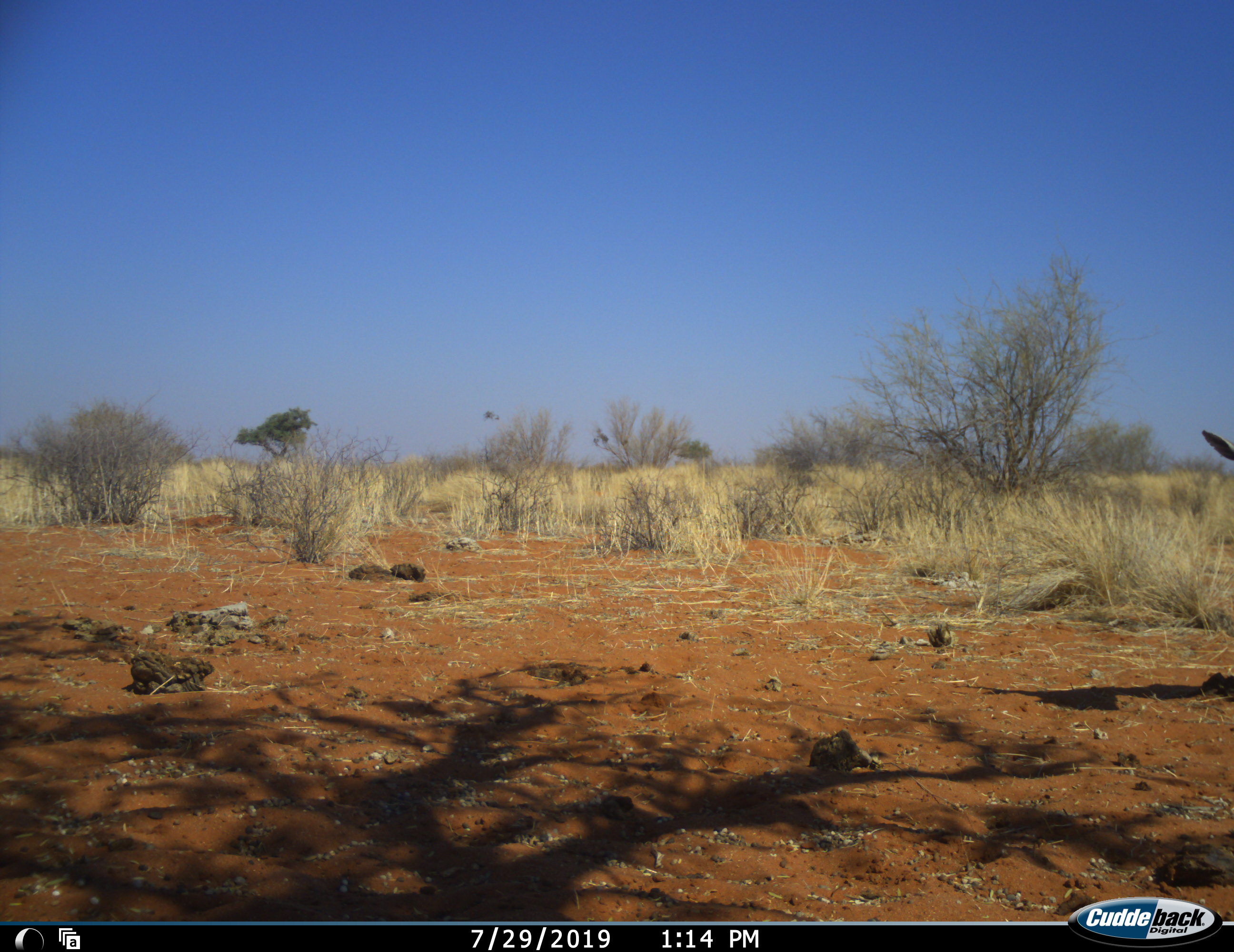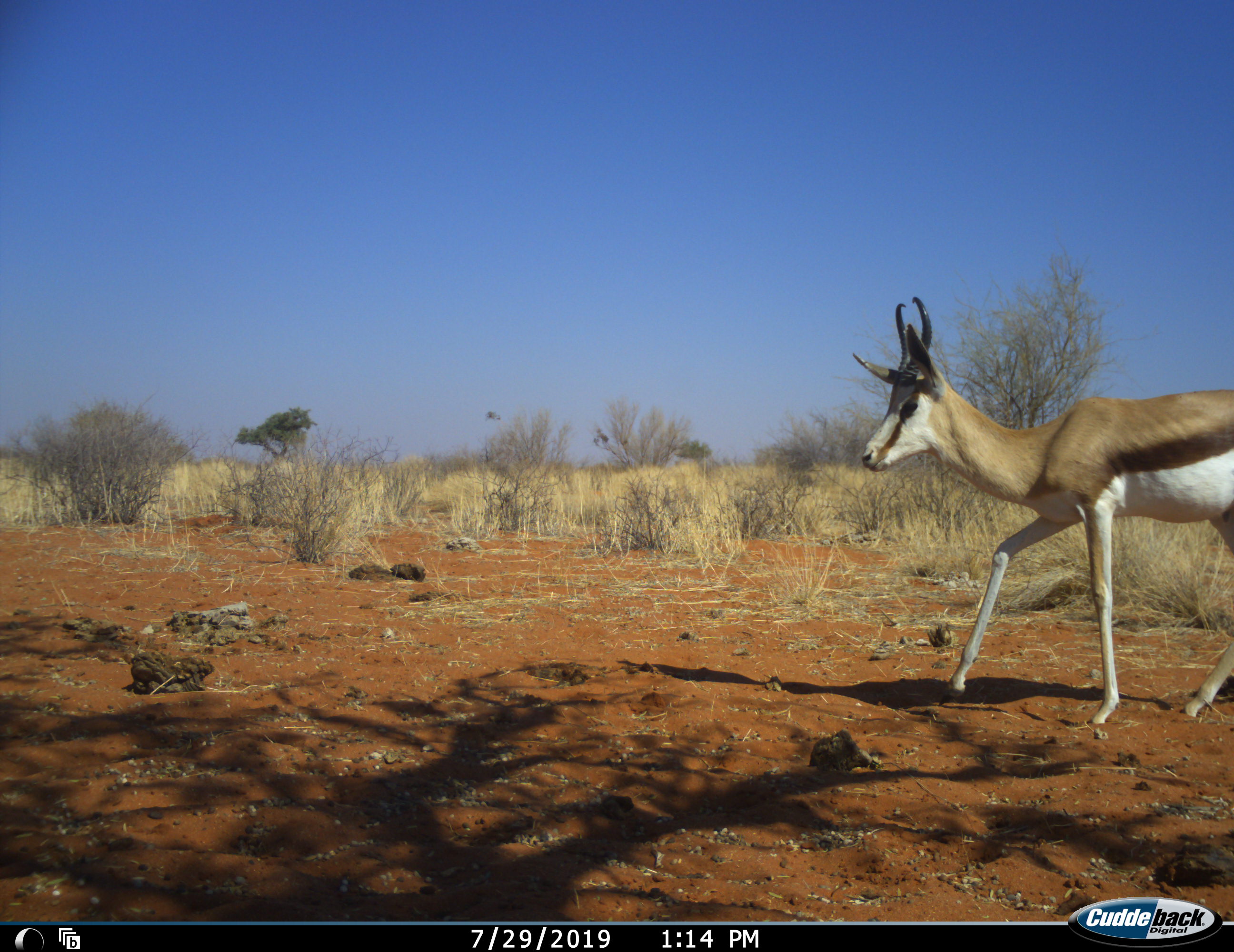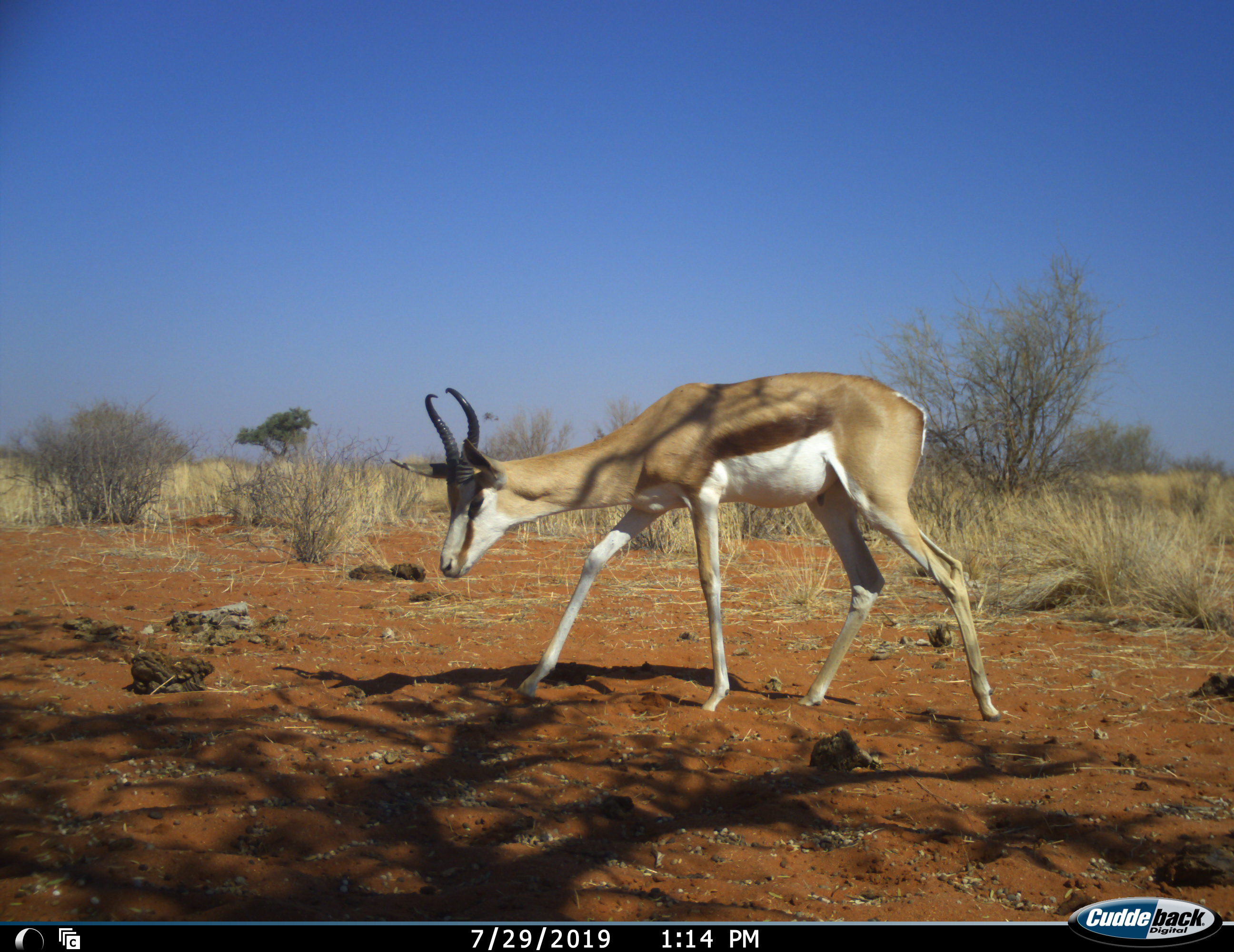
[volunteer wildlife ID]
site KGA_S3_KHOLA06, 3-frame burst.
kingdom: Animalia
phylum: Chordata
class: Mammalia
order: Artiodactyla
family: Bovidae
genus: Antidorcas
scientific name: Antidorcas marsupialis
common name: springbok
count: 1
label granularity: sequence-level